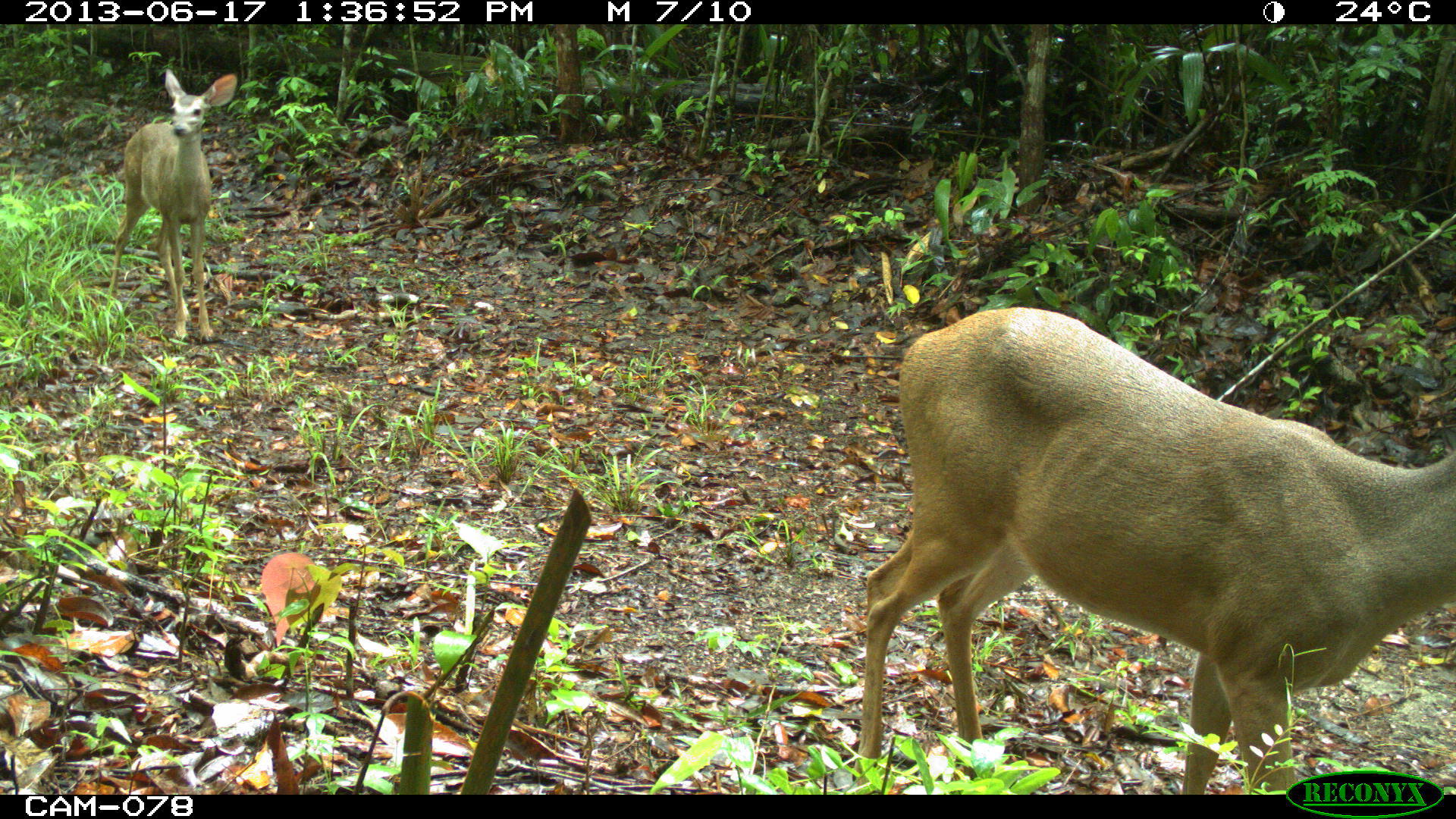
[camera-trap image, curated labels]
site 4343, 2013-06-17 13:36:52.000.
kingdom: Animalia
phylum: Chordata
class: Mammalia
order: Artiodactyla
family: Cervidae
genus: Odocoileus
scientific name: Odocoileus virginianus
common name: white-tailed deer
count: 2